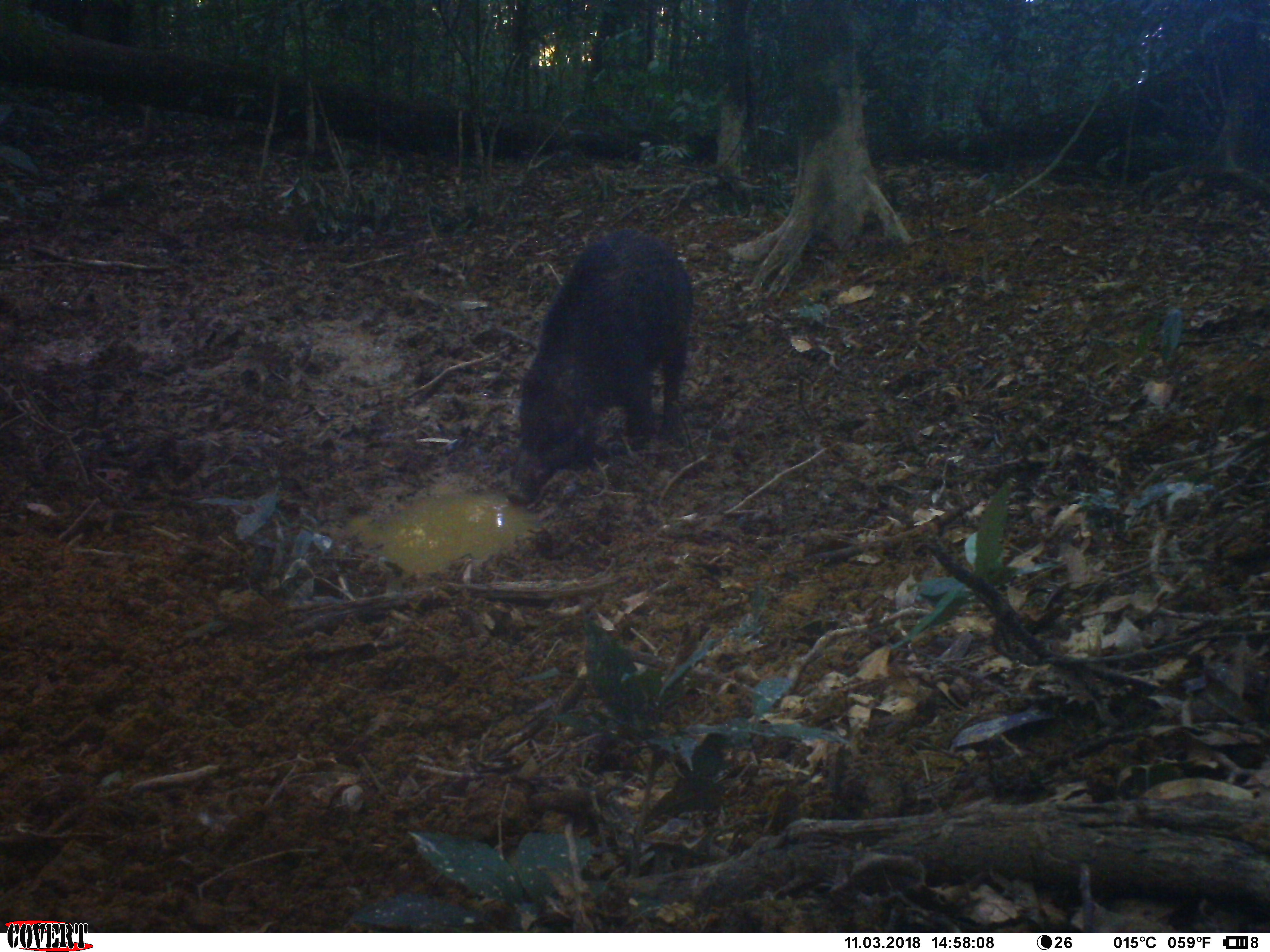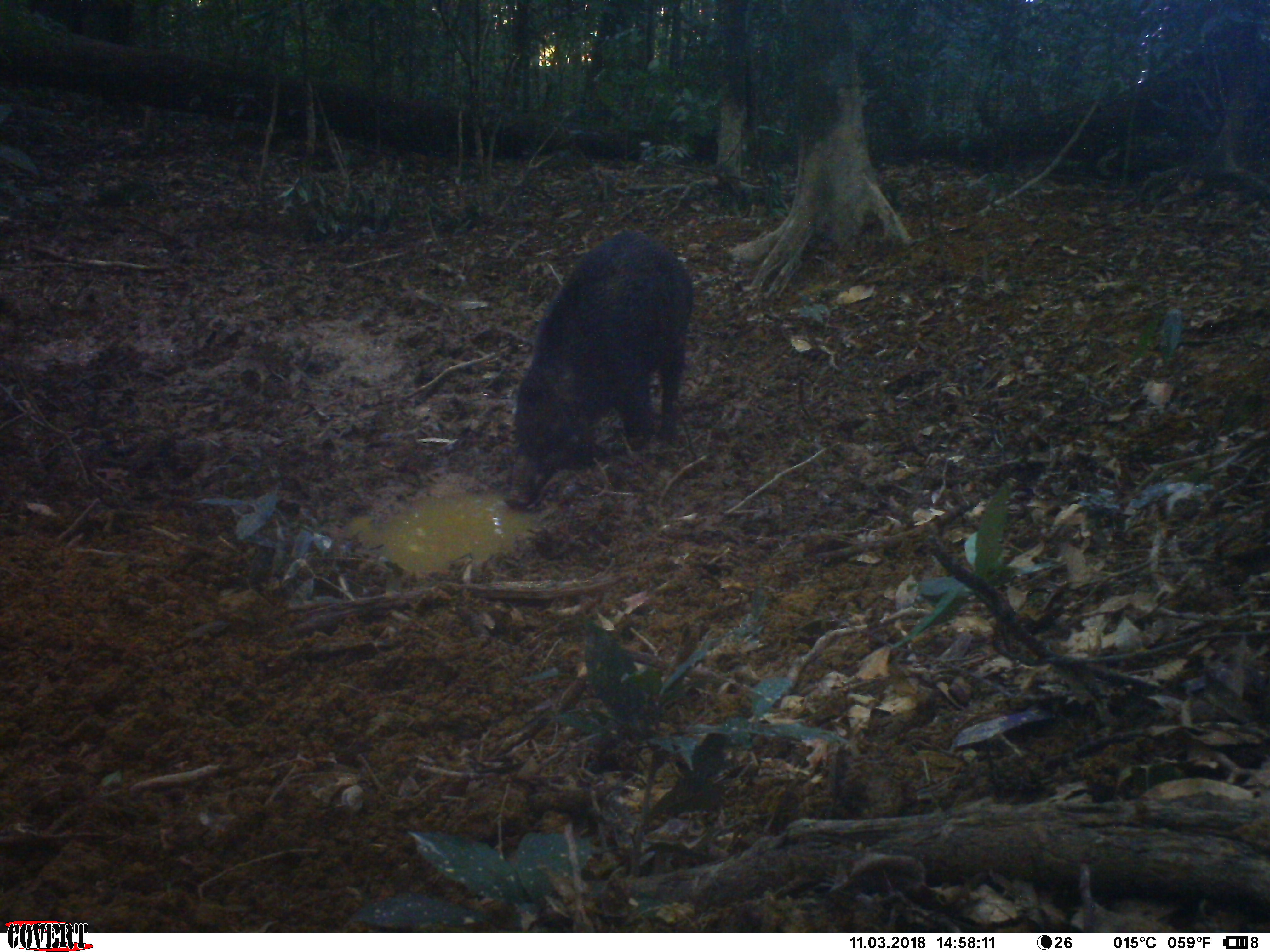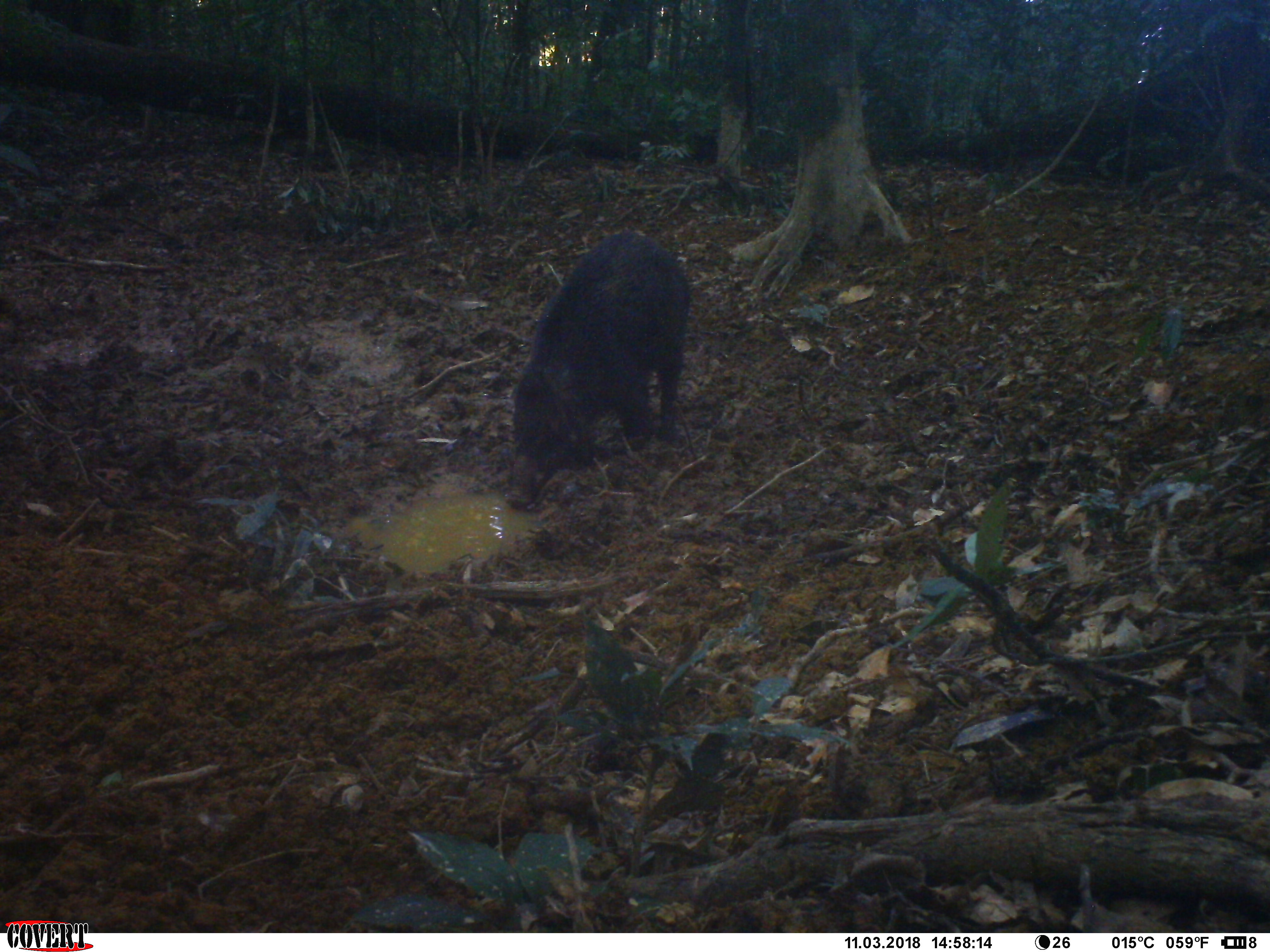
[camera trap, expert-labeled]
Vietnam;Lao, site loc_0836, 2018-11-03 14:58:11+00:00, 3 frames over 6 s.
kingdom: Animalia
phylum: Chordata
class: Mammalia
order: Artiodactyla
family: Suidae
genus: Sus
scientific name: Sus scrofa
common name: eurasian wild pig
Eurasian wild pig (Sus scrofa). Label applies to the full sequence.